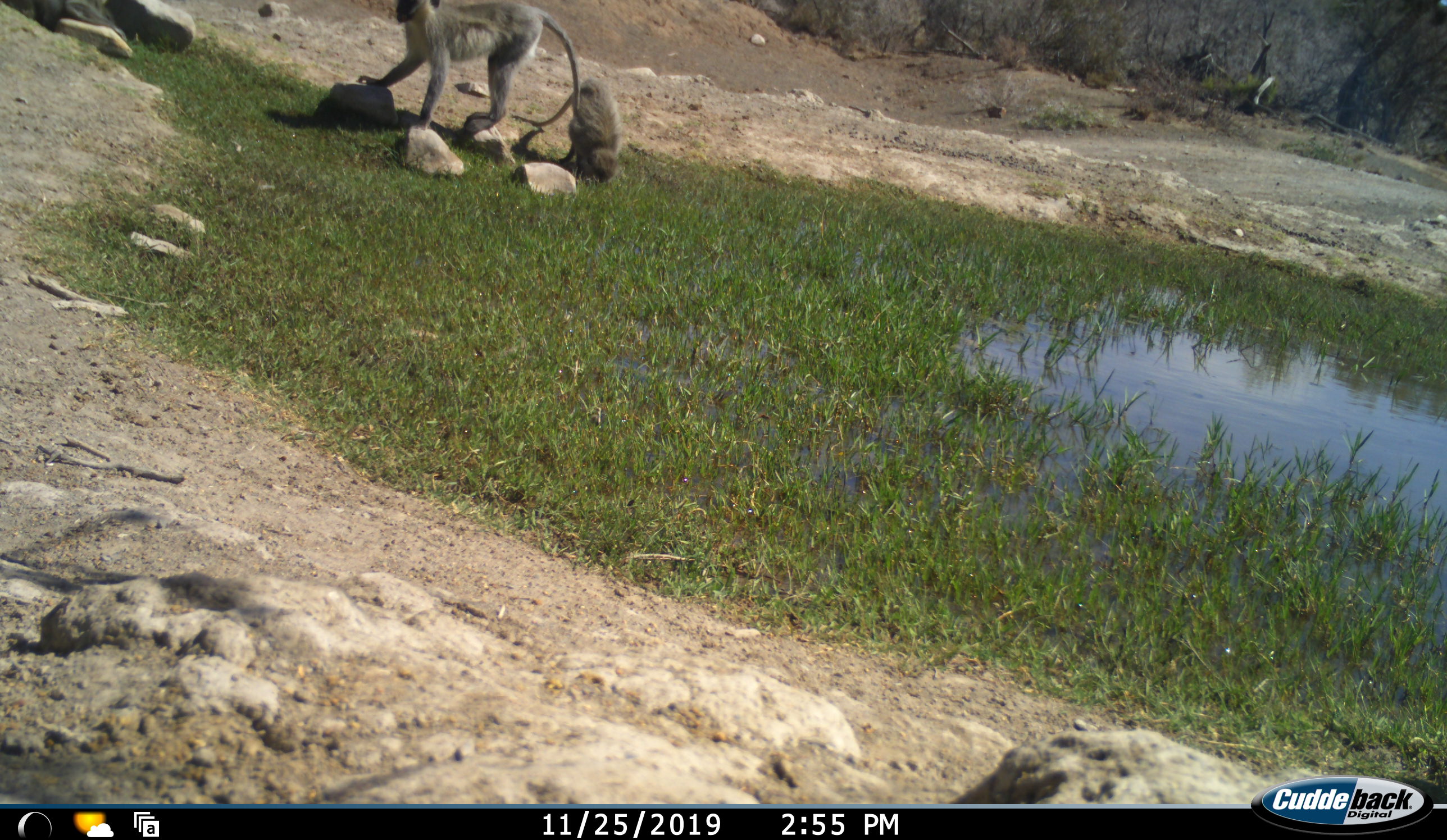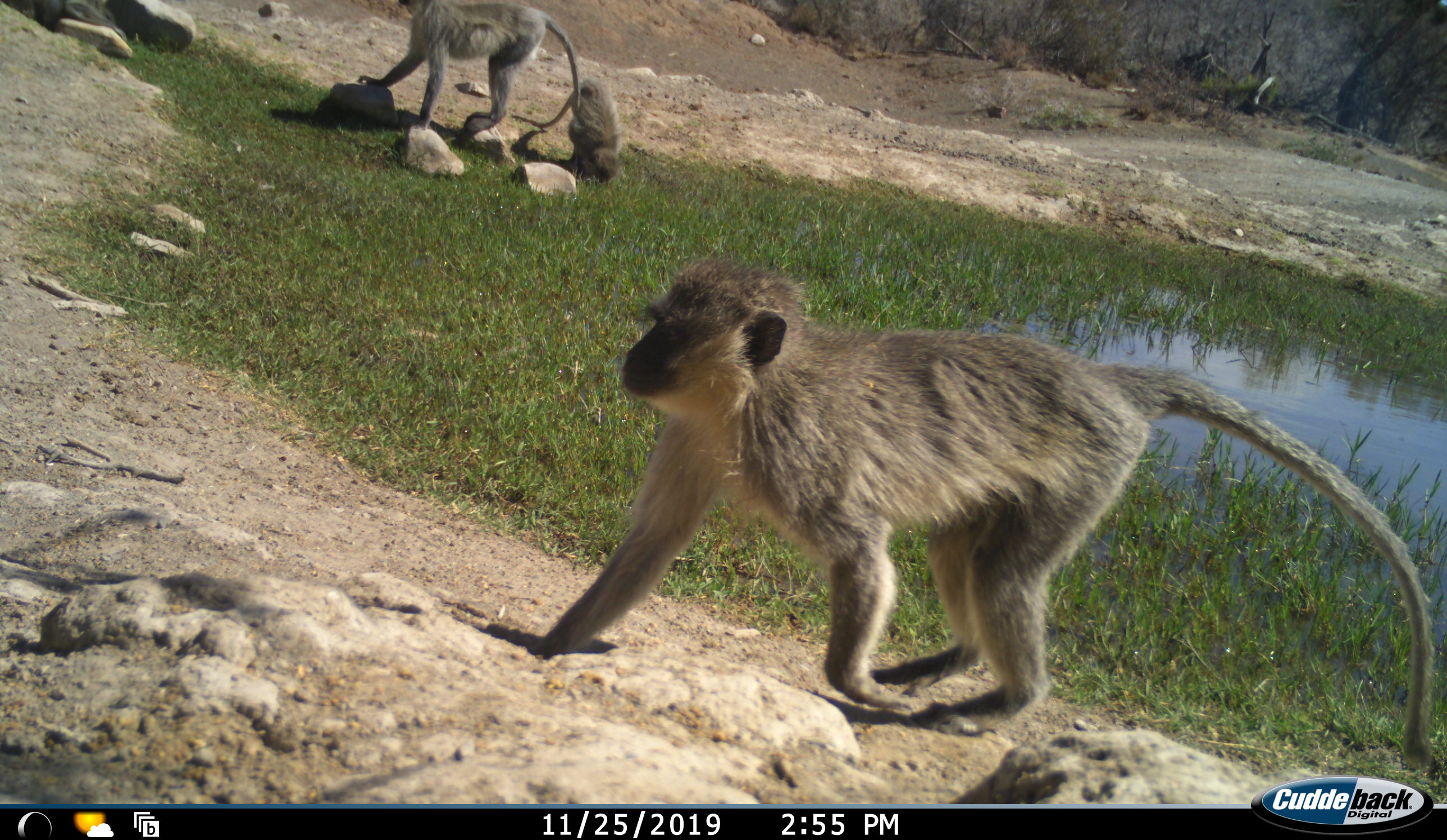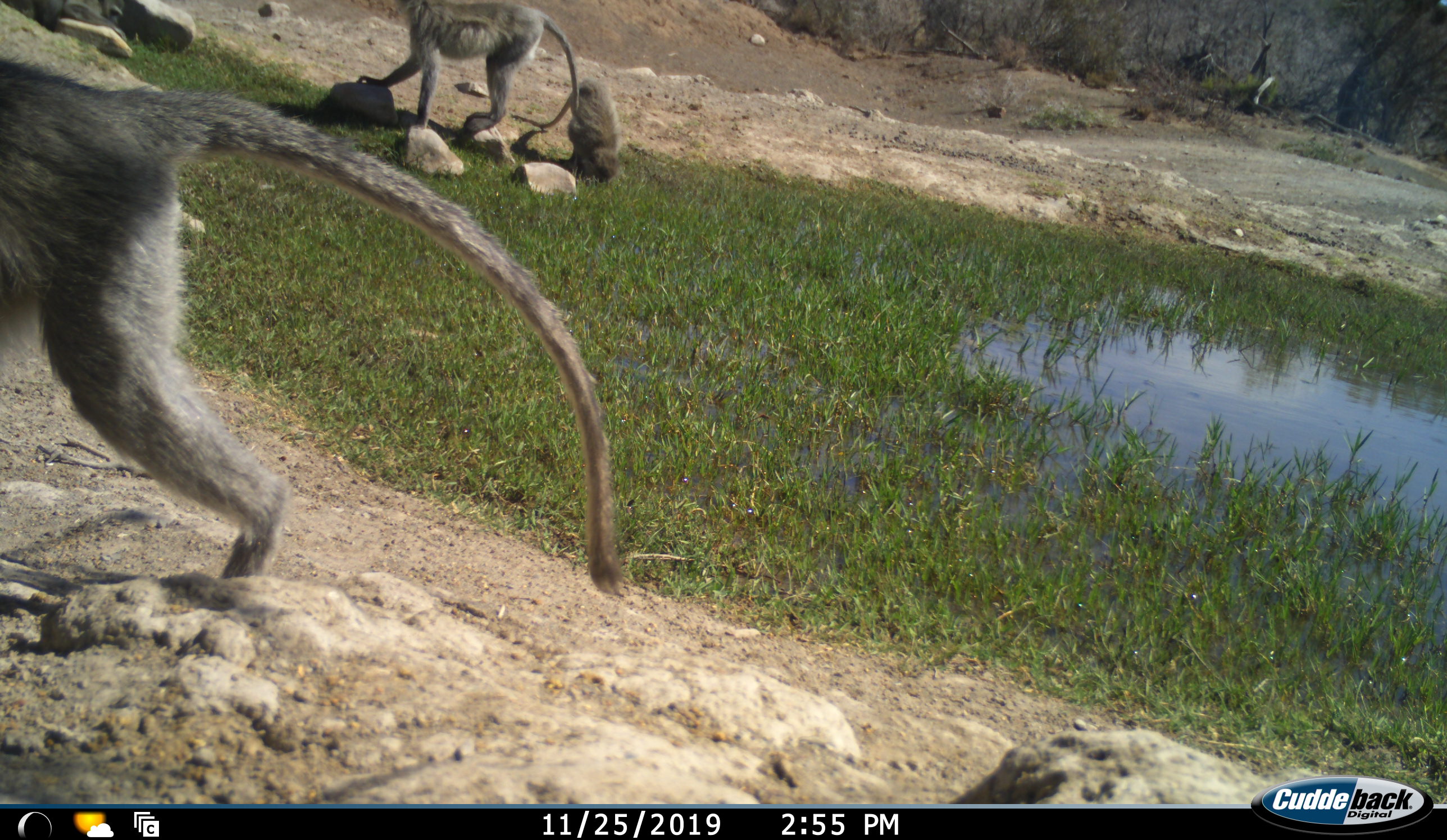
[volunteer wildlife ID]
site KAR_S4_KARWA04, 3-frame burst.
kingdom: Animalia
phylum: Chordata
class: Mammalia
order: Primates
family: Cercopithecidae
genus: Chlorocebus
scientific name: Chlorocebus pygerythrus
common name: vervet monkey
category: monkeyvervet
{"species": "monkeyvervet (vervet monkey) (Chlorocebus pygerythrus)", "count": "3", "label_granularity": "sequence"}